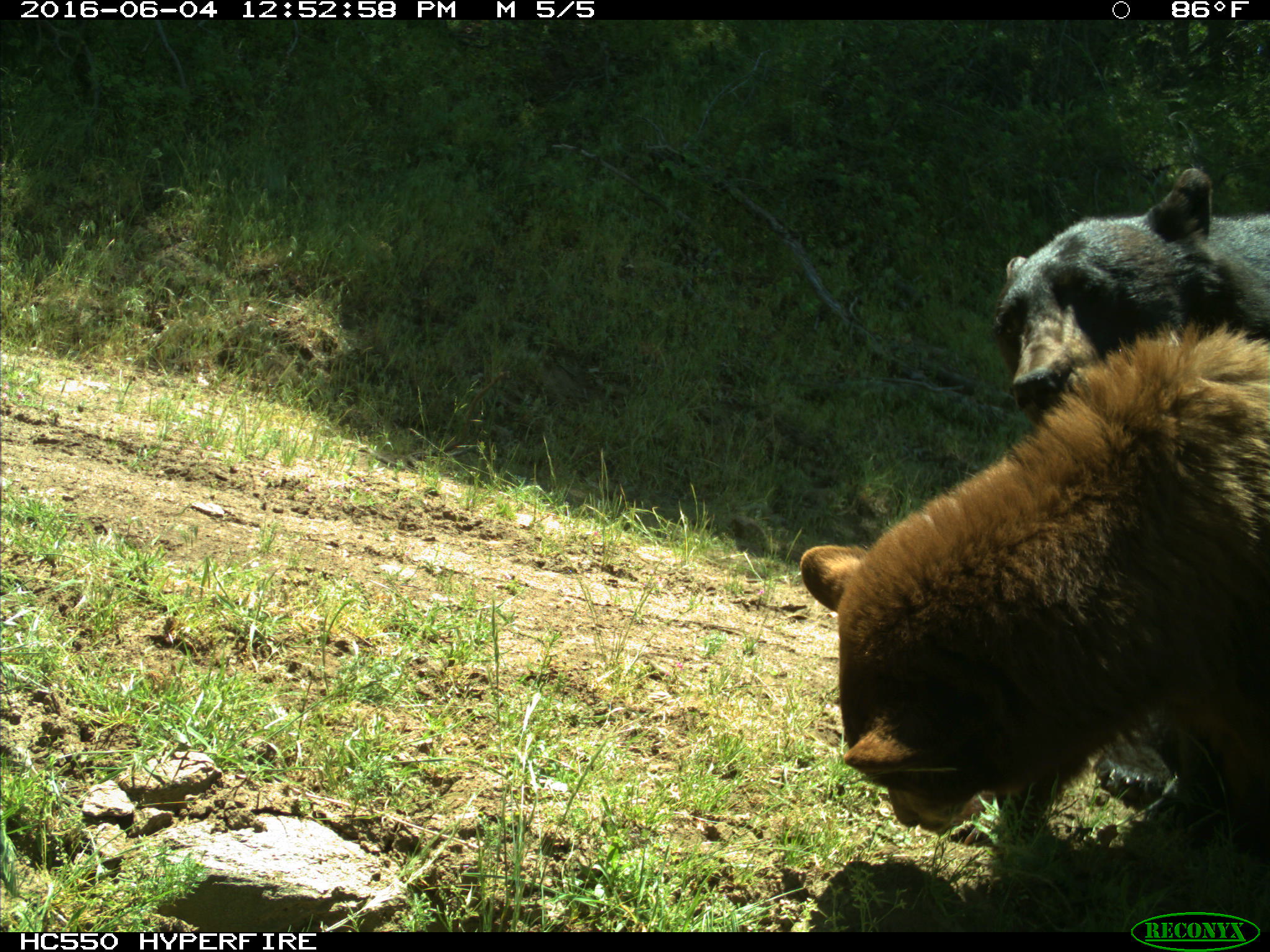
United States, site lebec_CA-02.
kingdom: Animalia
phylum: Chordata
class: Mammalia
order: Carnivora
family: Ursidae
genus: Ursus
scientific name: Ursus americanus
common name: american black bear